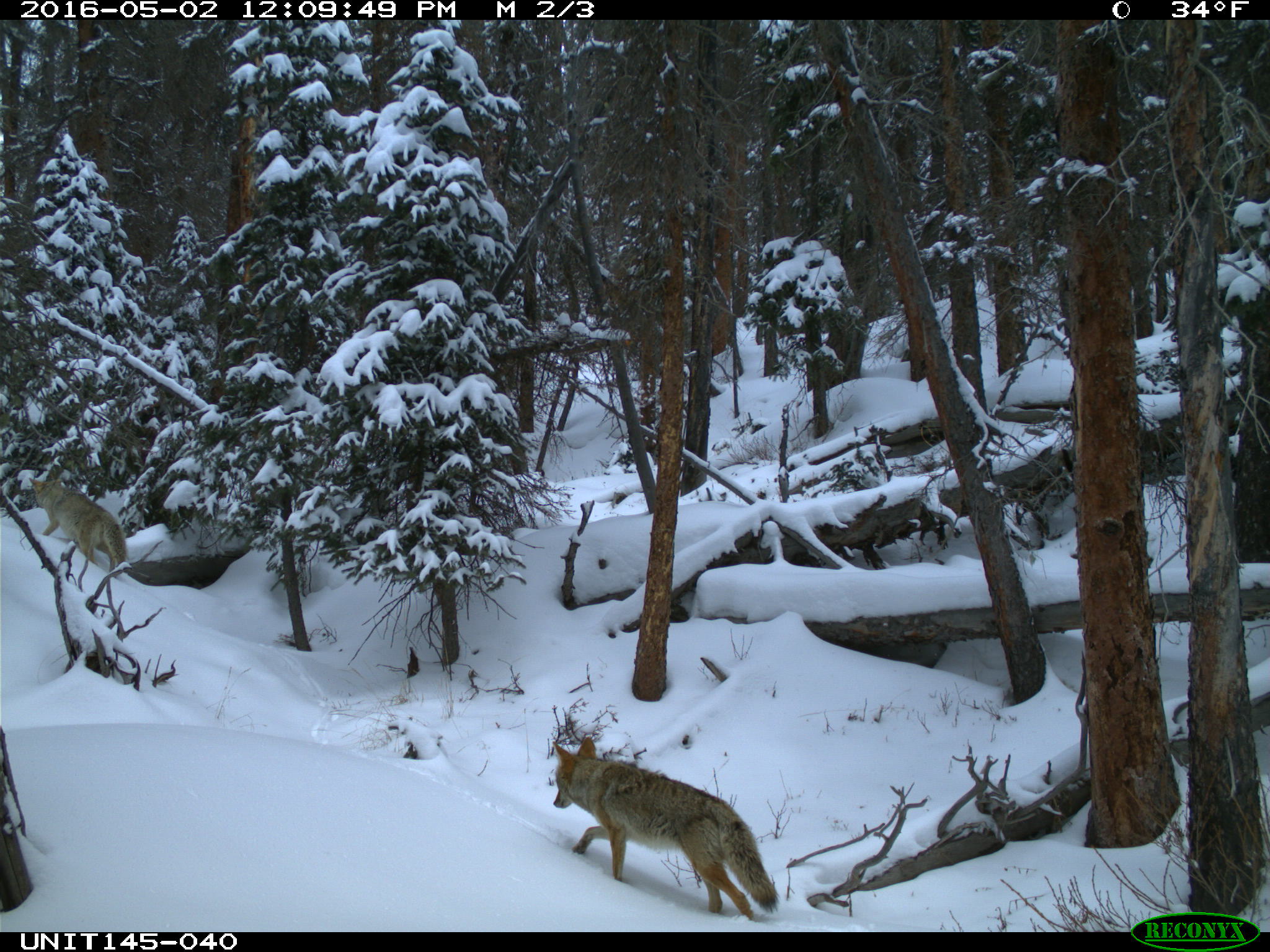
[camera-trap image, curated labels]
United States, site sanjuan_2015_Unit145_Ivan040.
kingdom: Animalia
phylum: Chordata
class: Mammalia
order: Carnivora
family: Canidae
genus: Canis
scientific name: Canis latrans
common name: coyote